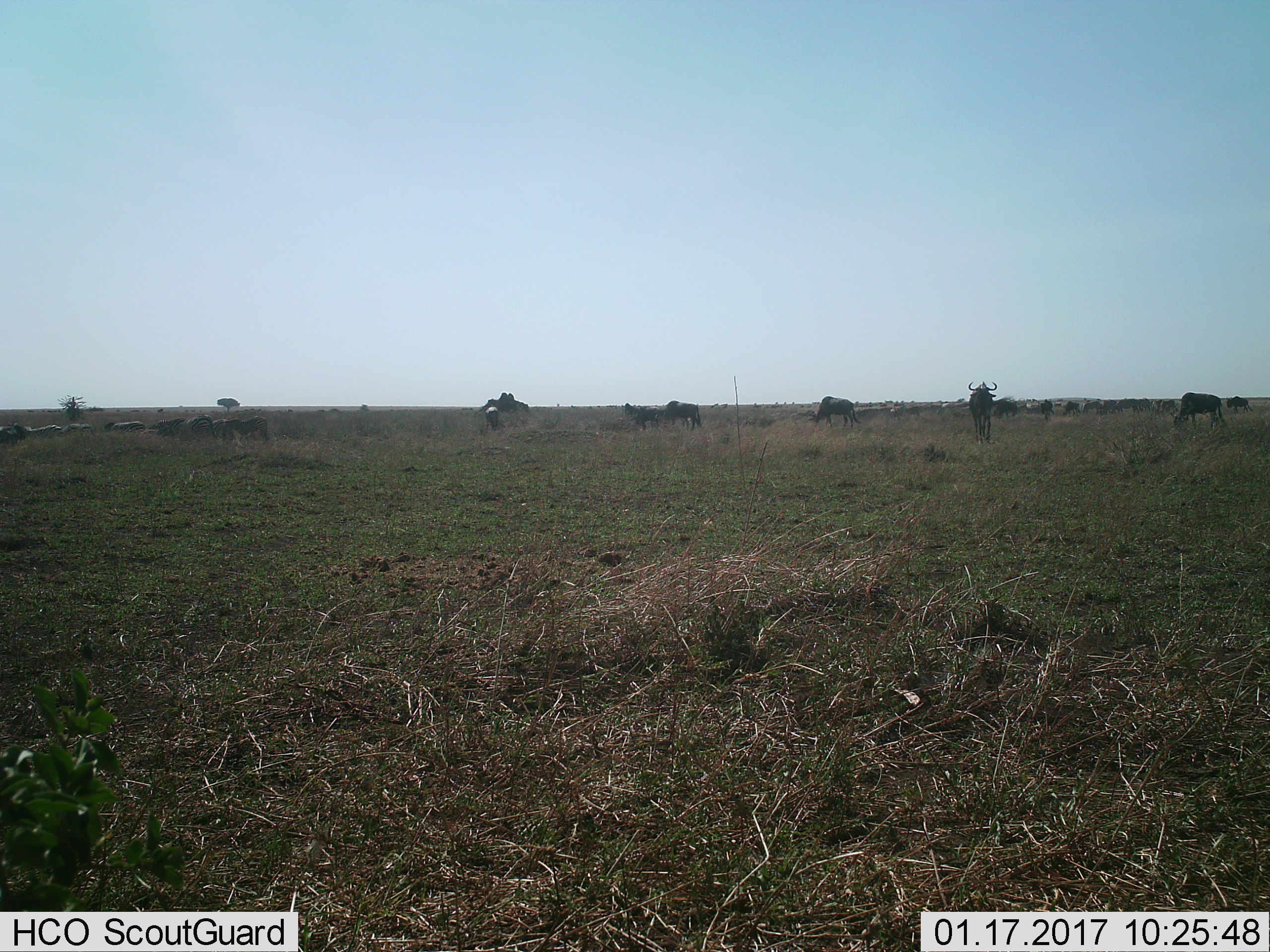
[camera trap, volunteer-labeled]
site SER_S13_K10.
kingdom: Animalia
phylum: Chordata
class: Mammalia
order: Artiodactyla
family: Bovidae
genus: Connochaetes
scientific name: Connochaetes taurinus taurinus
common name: blue wildebeest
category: wildebeestblue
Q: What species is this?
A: Wildebeestblue (blue wildebeest) (Connochaetes taurinus taurinus).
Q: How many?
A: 11-50.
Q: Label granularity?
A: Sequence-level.